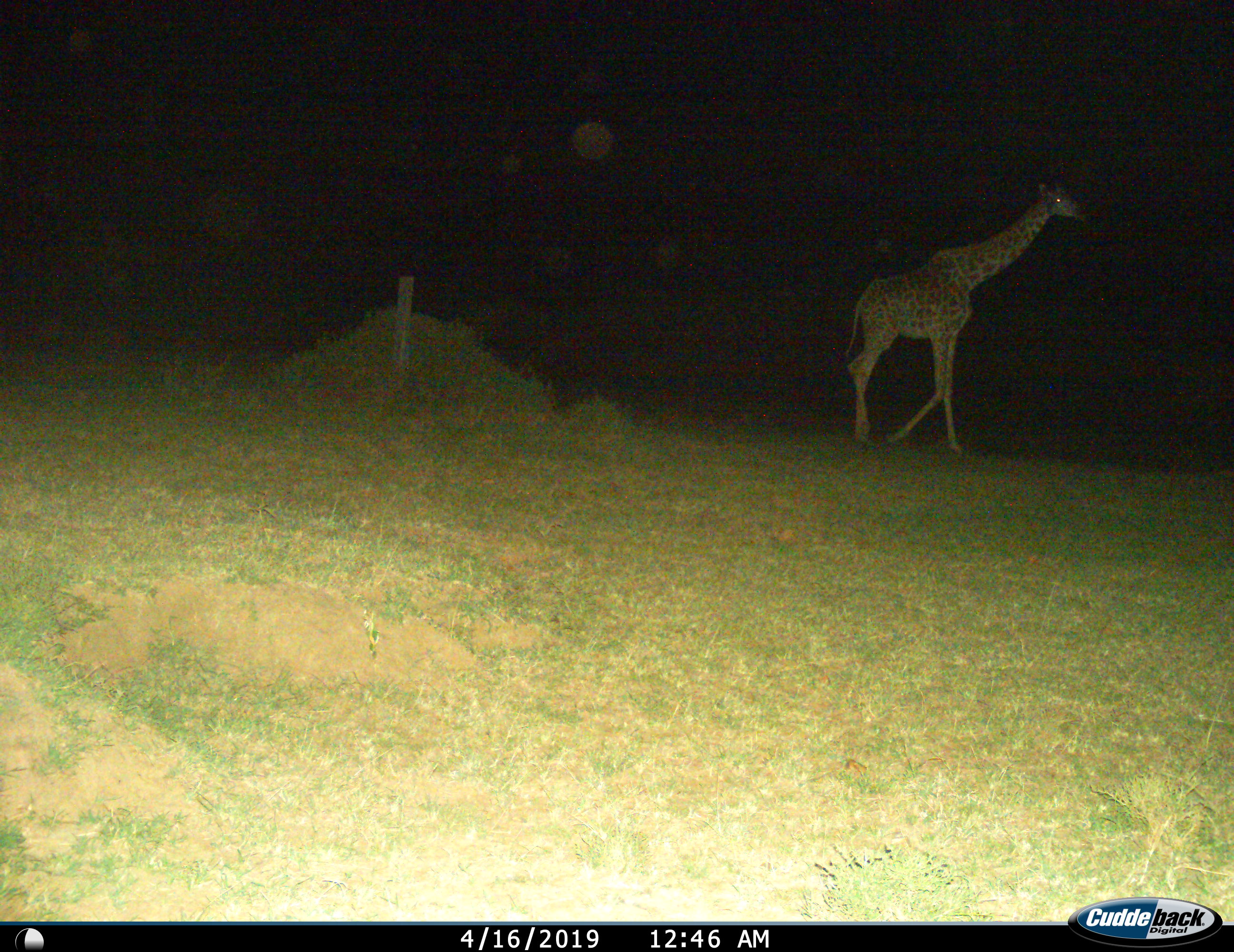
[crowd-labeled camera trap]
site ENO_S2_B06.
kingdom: Animalia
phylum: Chordata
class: Mammalia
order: Artiodactyla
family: Giraffidae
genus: Giraffa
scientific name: Giraffa camelopardalis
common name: giraffe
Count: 1.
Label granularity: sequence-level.